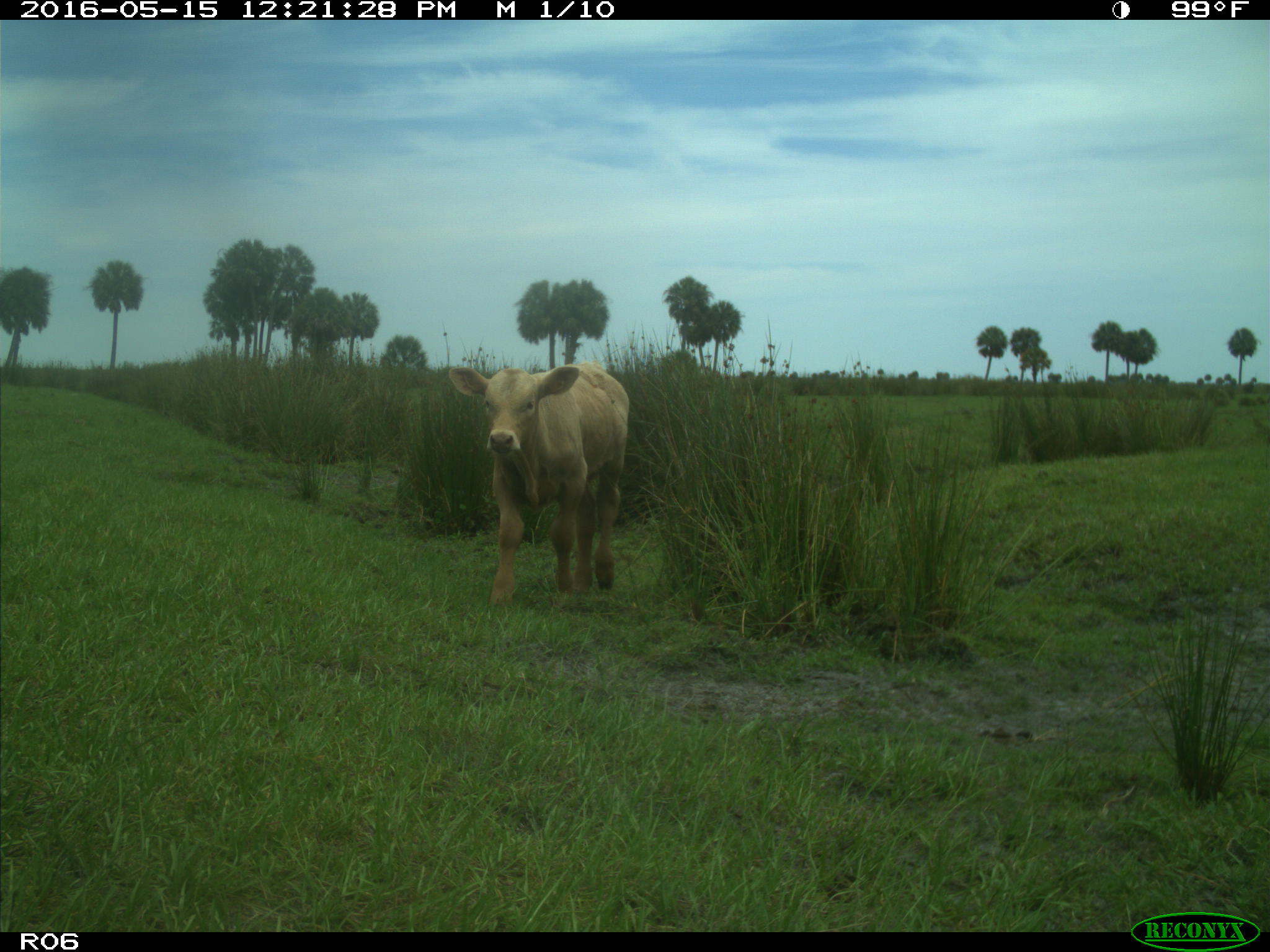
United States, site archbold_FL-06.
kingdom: Animalia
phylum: Chordata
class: Mammalia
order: Artiodactyla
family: Bovidae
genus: Bos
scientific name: Bos taurus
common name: domestic cow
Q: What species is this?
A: Bos taurus (domestic cow).